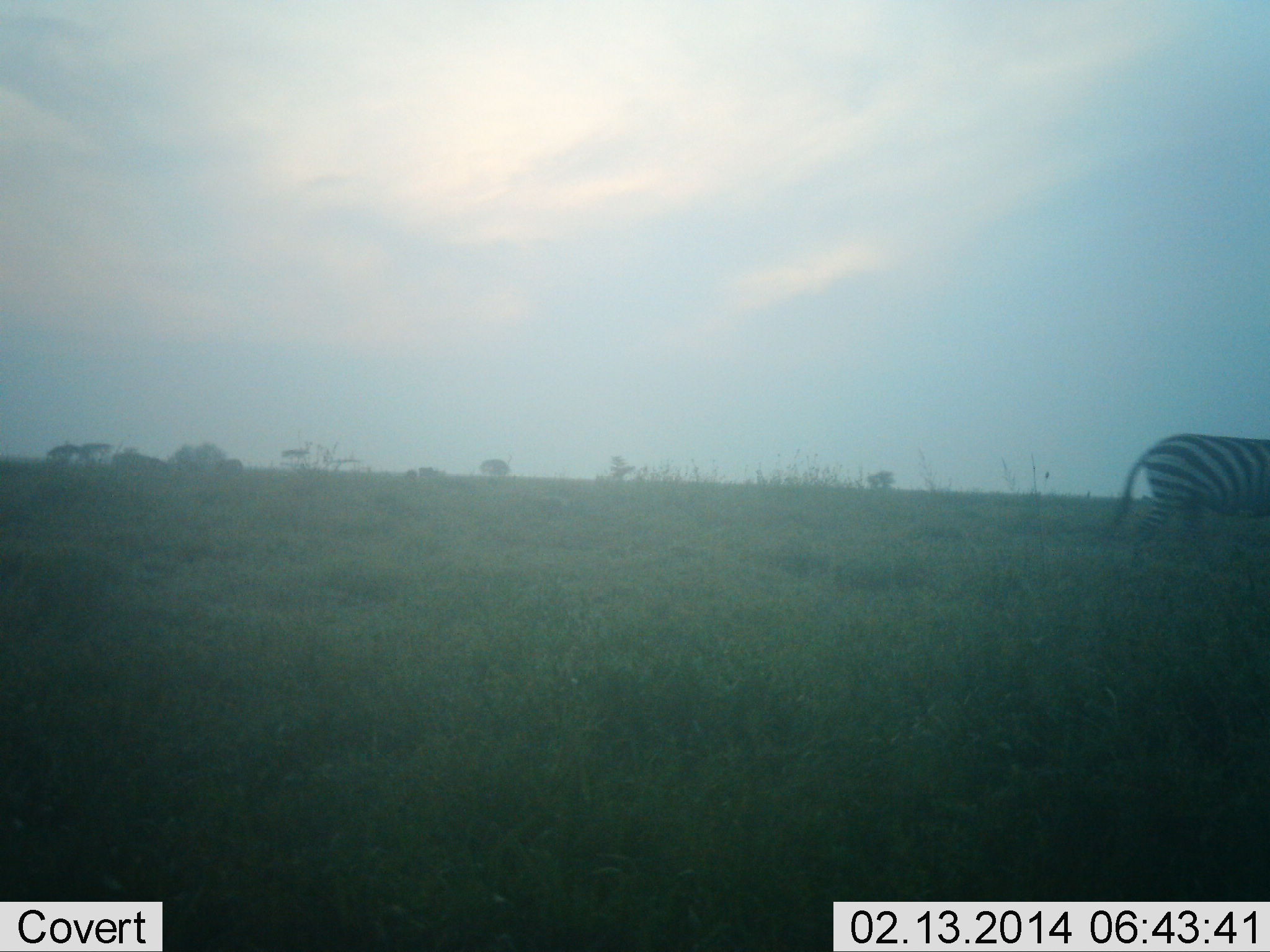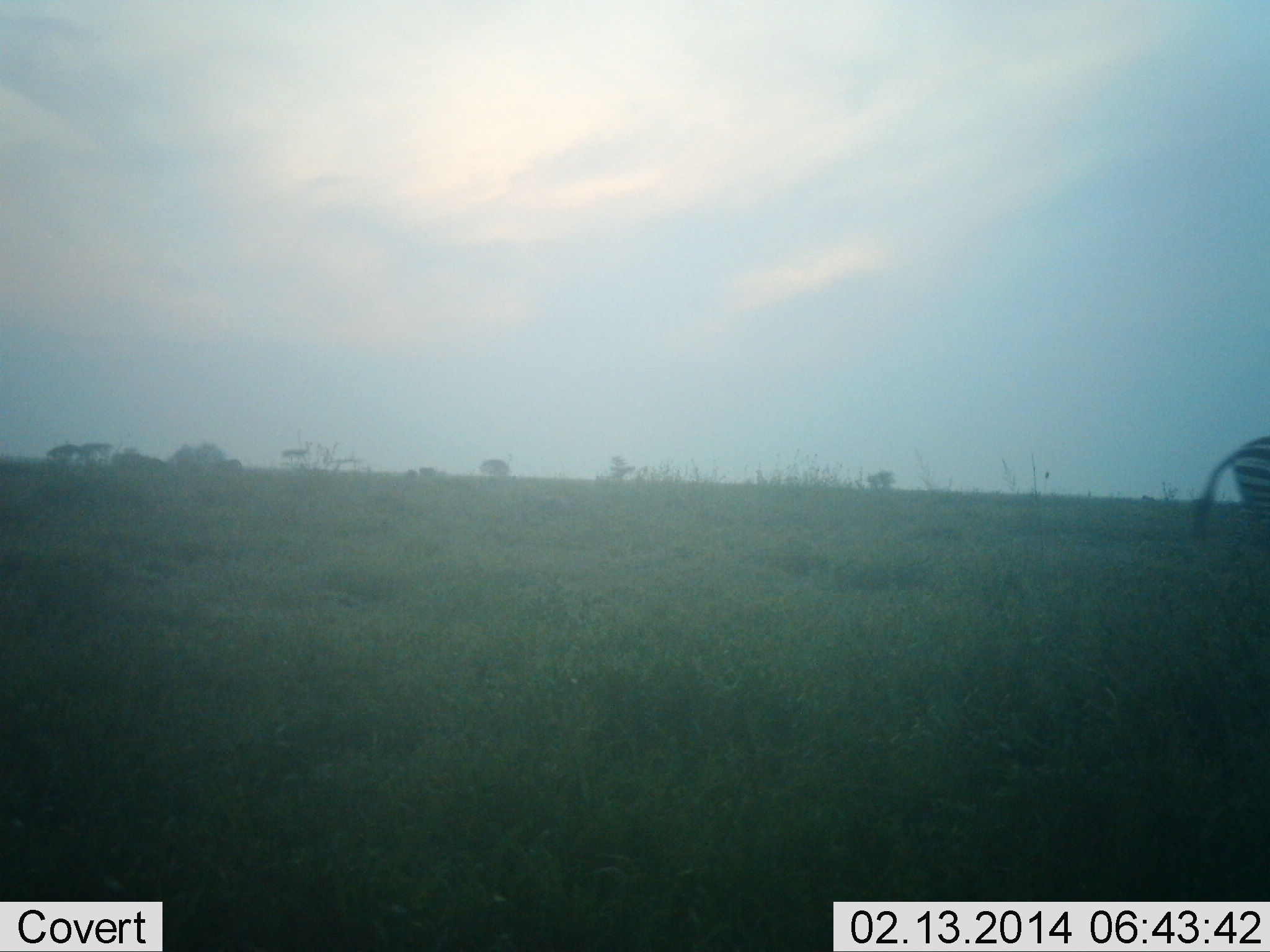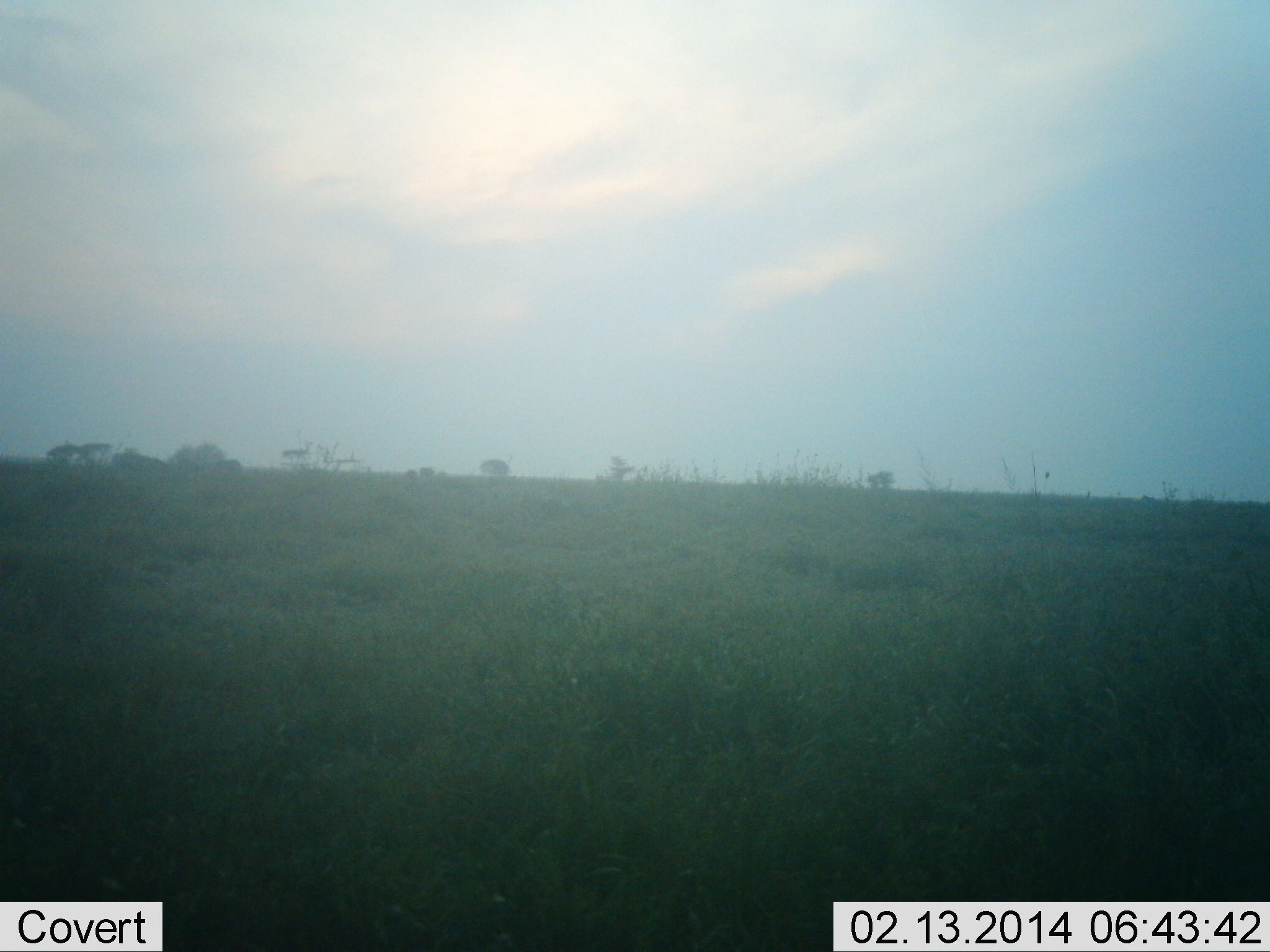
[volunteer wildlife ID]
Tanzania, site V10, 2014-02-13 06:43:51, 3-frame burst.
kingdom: Animalia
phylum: Chordata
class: Mammalia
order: Perissodactyla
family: Equidae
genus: Equus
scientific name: Equus quagga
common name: plains zebra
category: zebra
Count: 1.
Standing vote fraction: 0%.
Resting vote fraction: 0%.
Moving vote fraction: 100%.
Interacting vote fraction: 0%.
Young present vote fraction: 0%.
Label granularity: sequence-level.